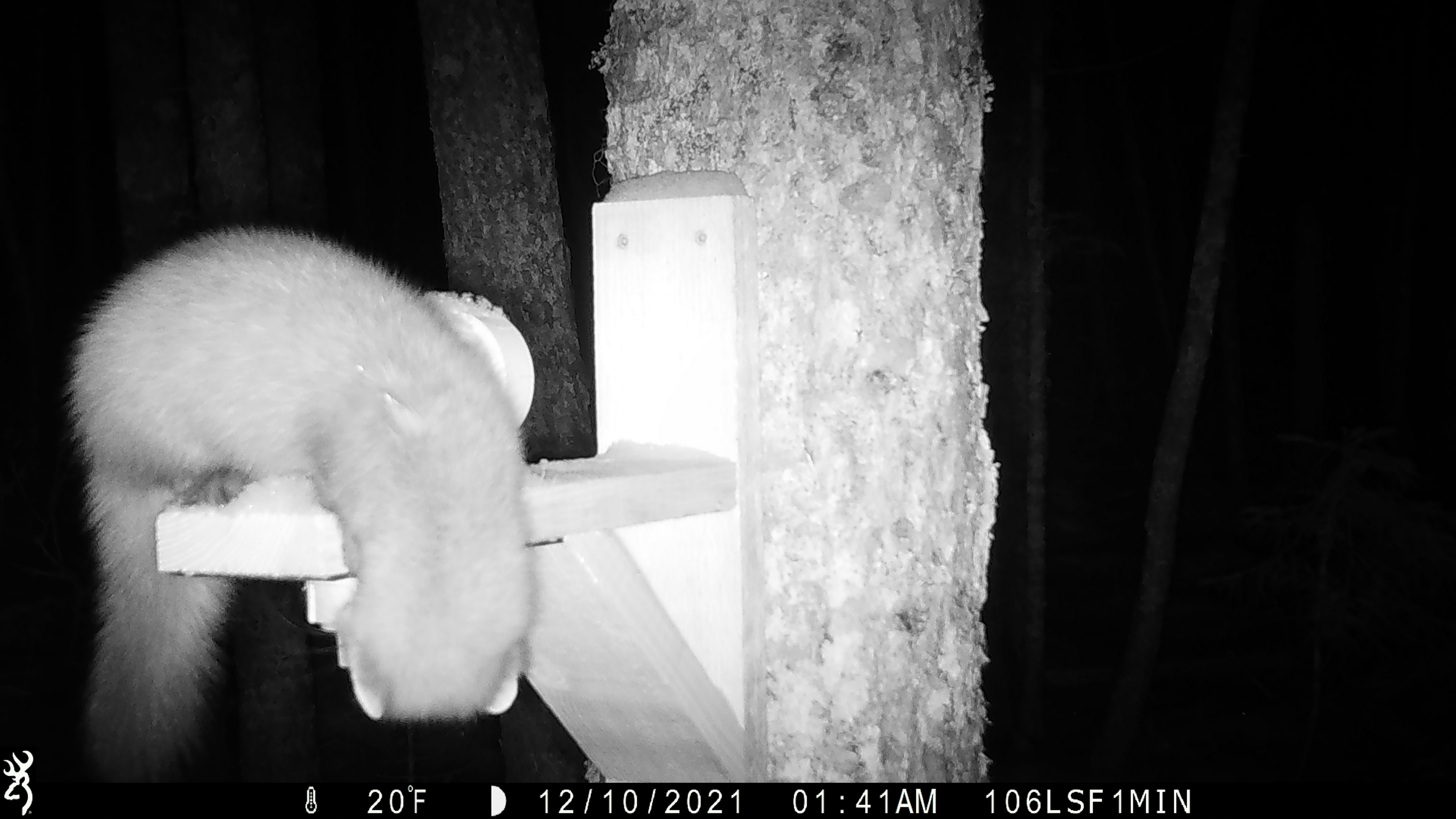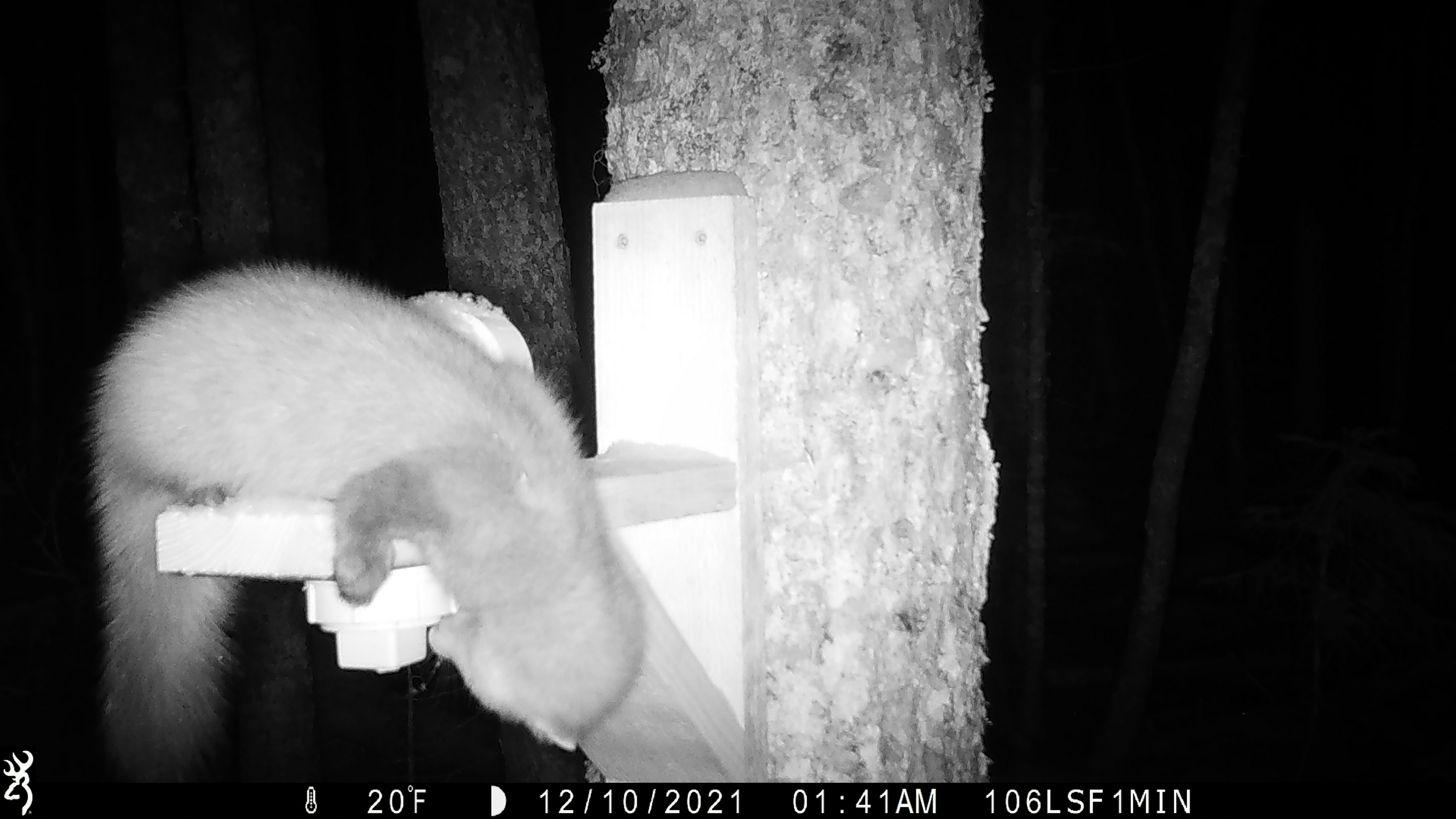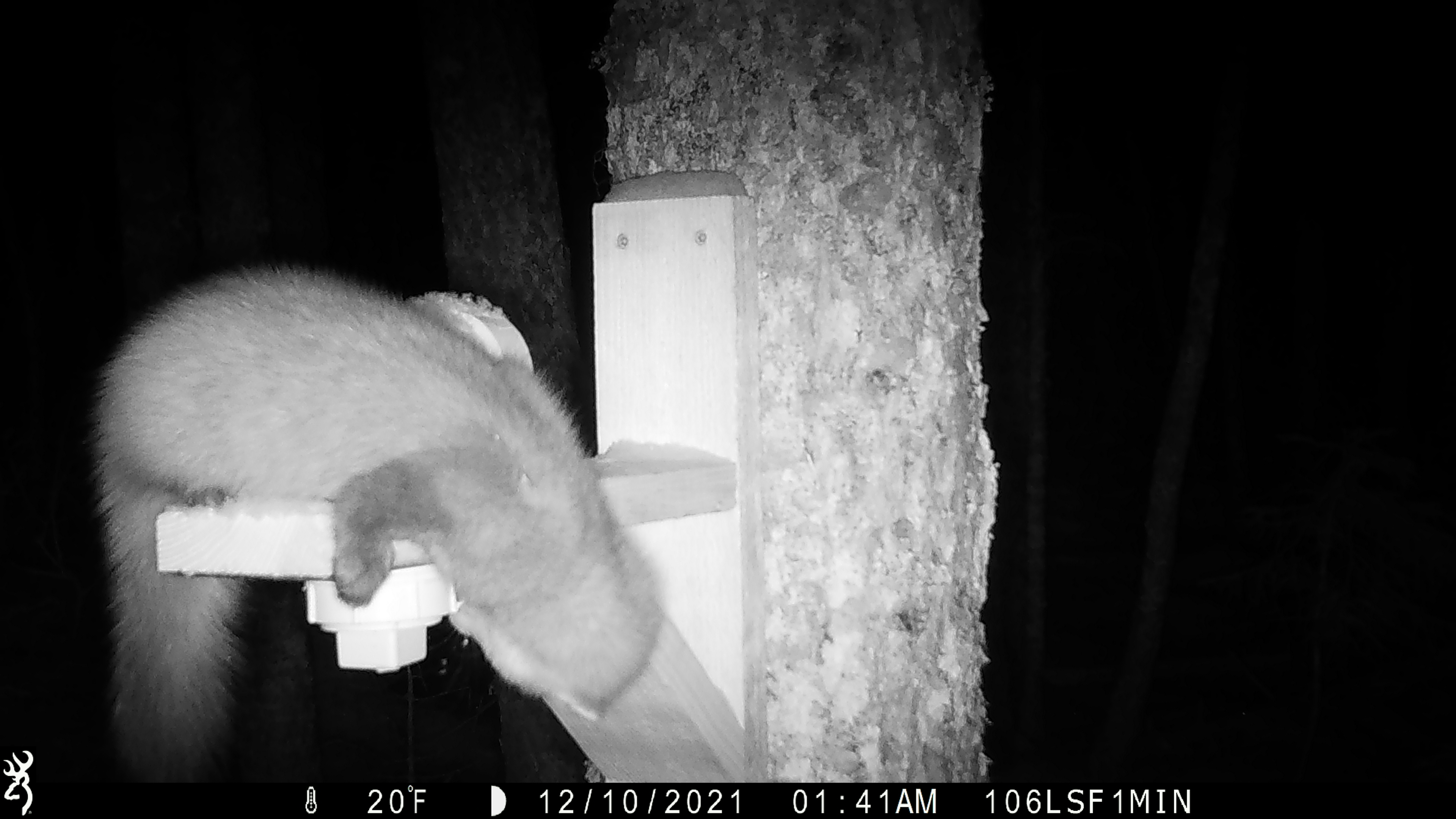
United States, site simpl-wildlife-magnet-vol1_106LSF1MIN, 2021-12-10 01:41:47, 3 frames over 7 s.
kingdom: Animalia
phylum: Chordata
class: Mammalia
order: Carnivora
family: Mustelidae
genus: Martes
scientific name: Martes americana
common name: american marten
American marten (Martes americana).